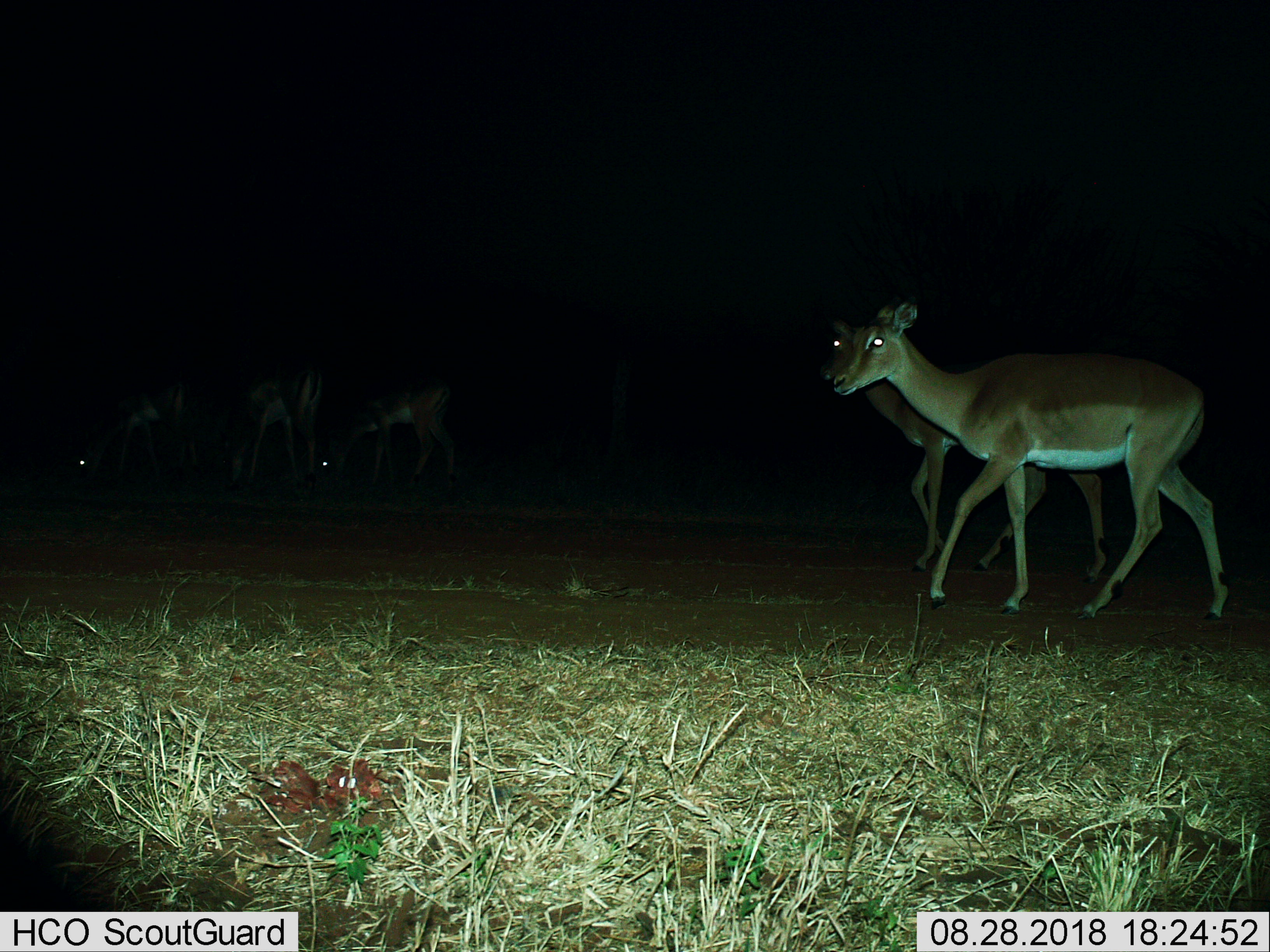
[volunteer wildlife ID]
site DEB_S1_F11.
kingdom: Animalia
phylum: Chordata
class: Mammalia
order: Artiodactyla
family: Bovidae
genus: Aepyceros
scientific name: Aepyceros melampus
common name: impala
Impala (Aepyceros melampus), count 5. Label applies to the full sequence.